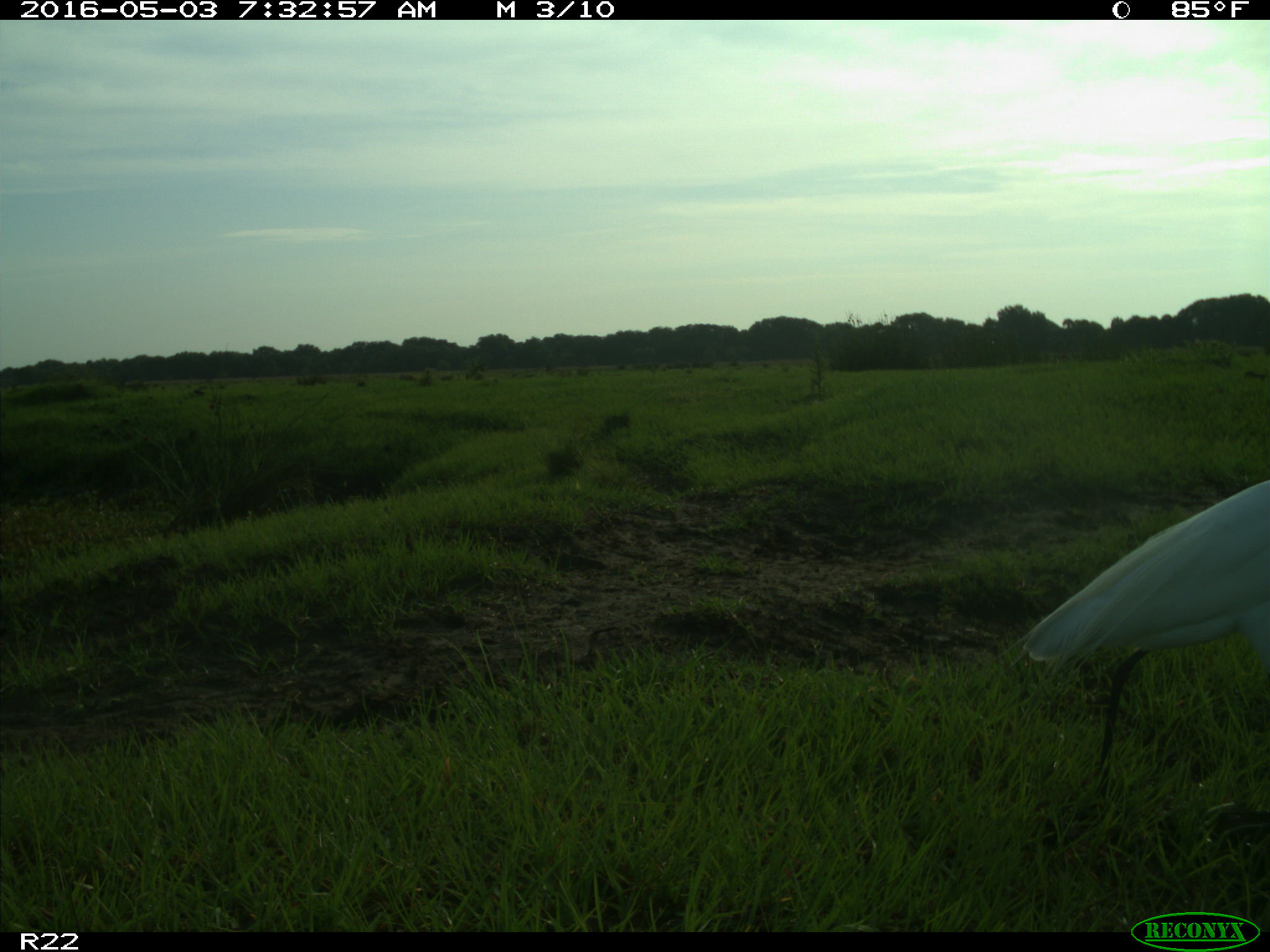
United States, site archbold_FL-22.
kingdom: Animalia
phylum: Chordata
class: Aves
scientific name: Aves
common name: birds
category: unidentified bird